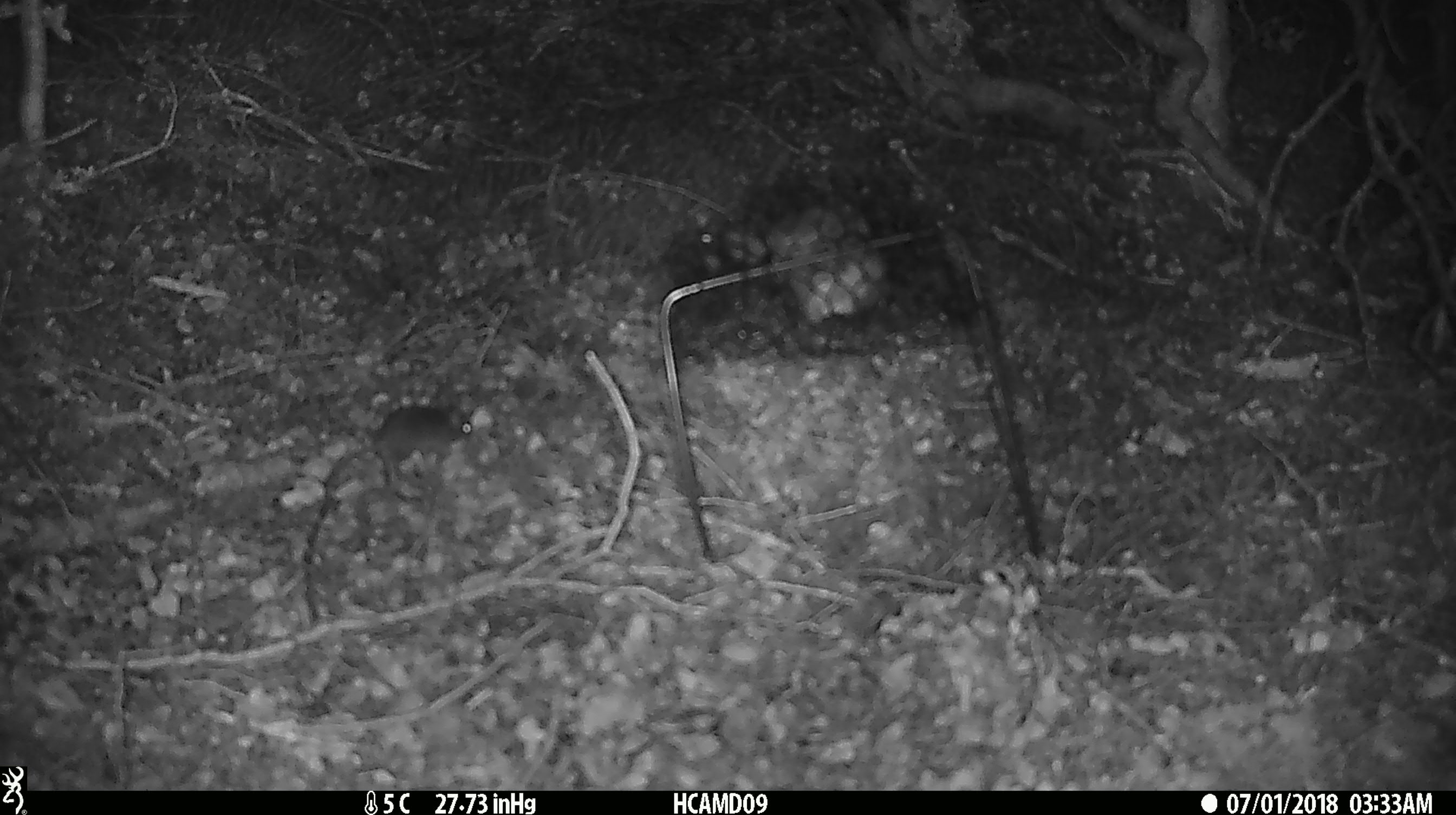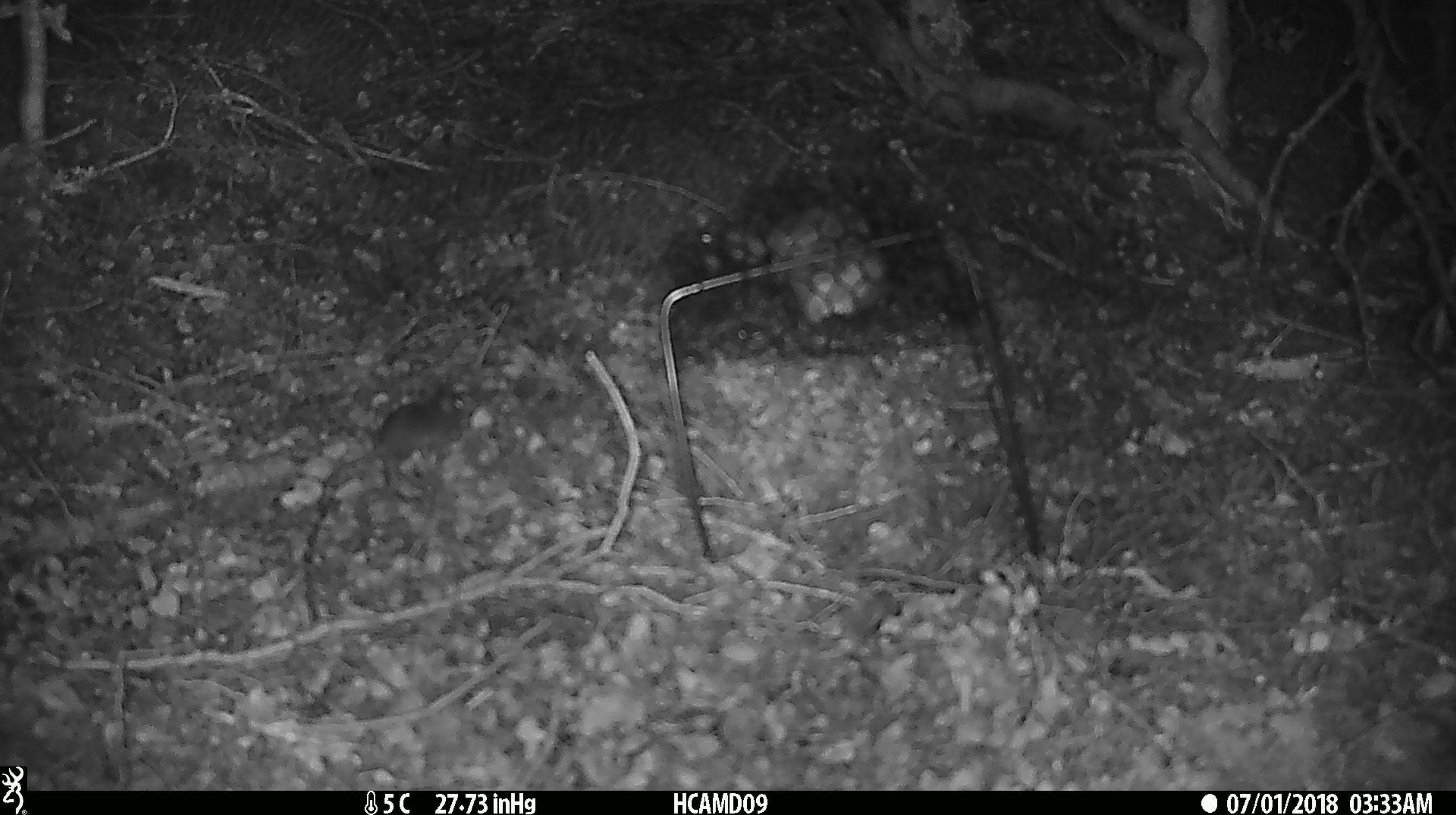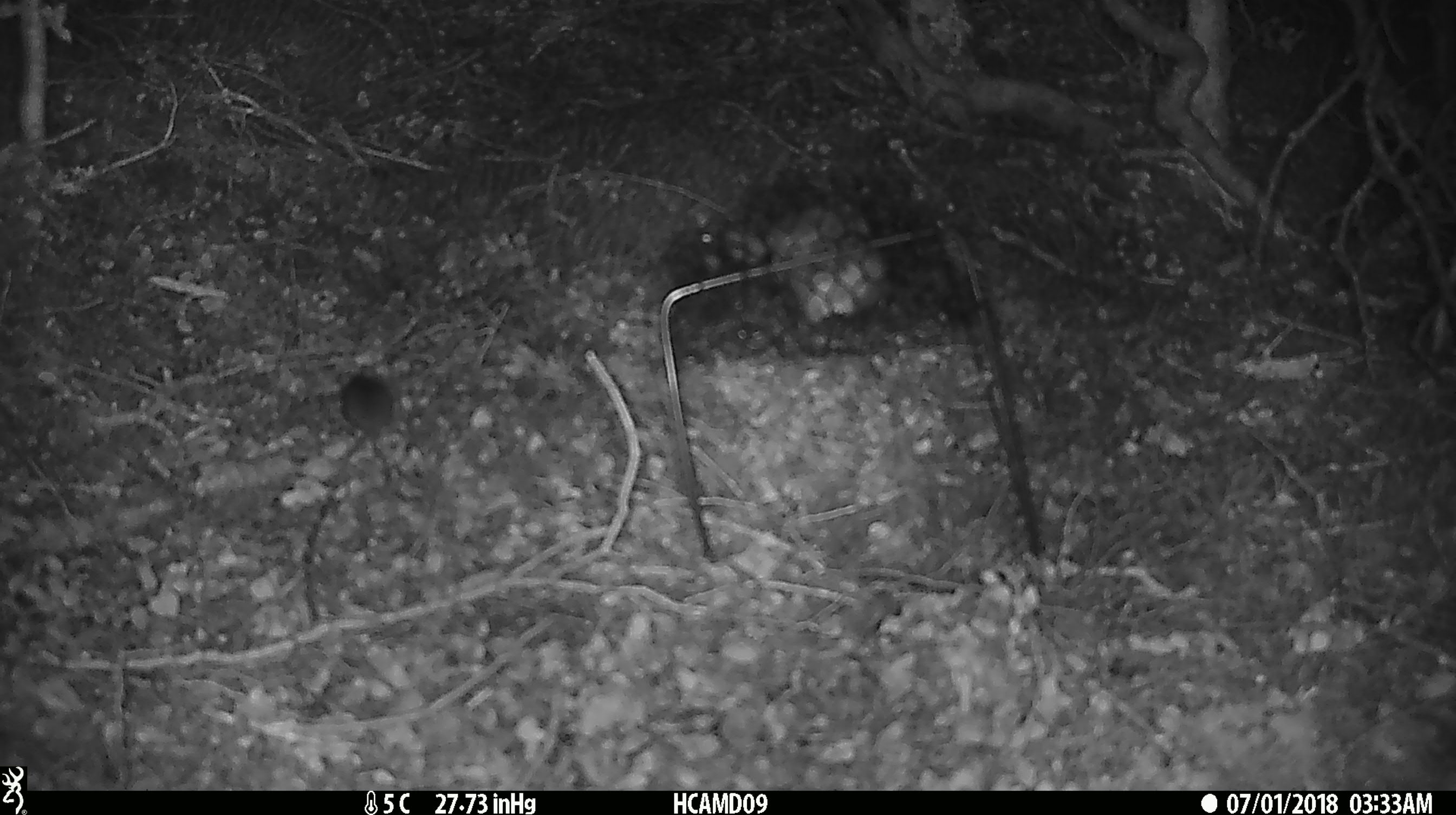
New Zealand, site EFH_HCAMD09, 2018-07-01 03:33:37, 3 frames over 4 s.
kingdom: Animalia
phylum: Chordata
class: Mammalia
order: Rodentia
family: Muridae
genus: Mus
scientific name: Mus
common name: mouse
Mouse (Mus).